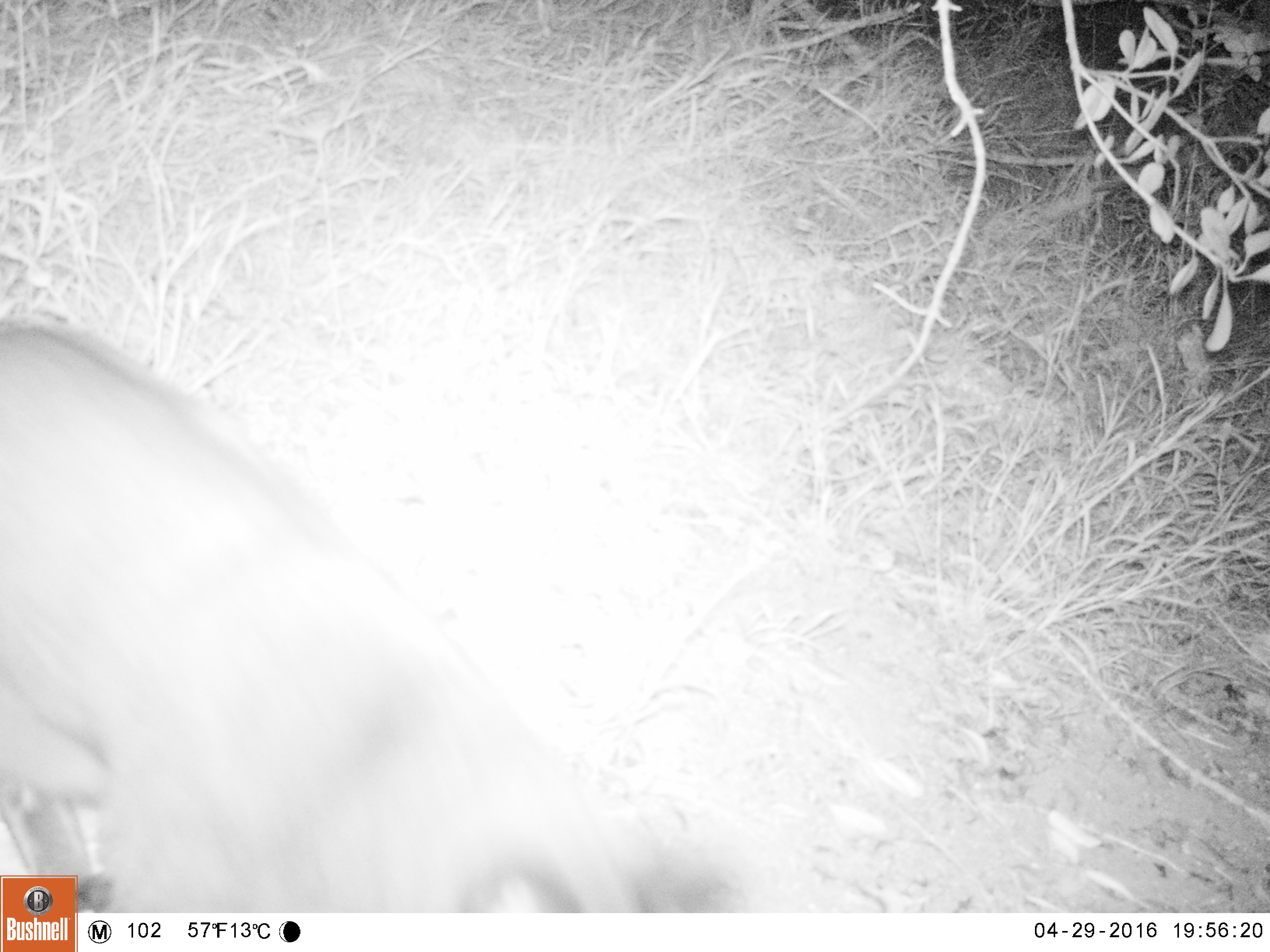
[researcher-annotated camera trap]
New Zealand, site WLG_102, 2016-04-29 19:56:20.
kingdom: Animalia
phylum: Chordata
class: Mammalia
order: Carnivora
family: Felidae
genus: Felis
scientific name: Felis catus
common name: domestic cat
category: cat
Cat (domestic cat) (Felis catus).